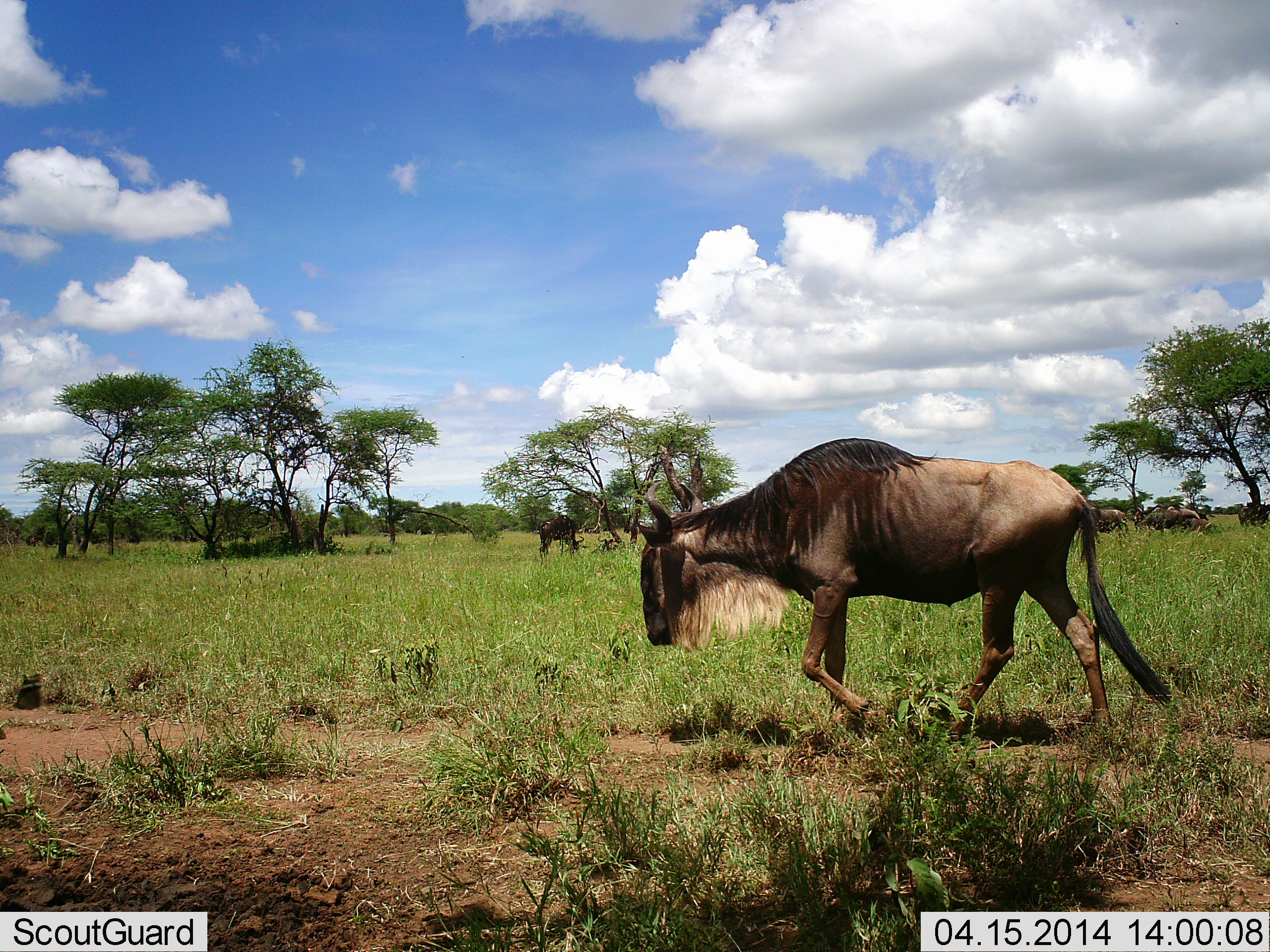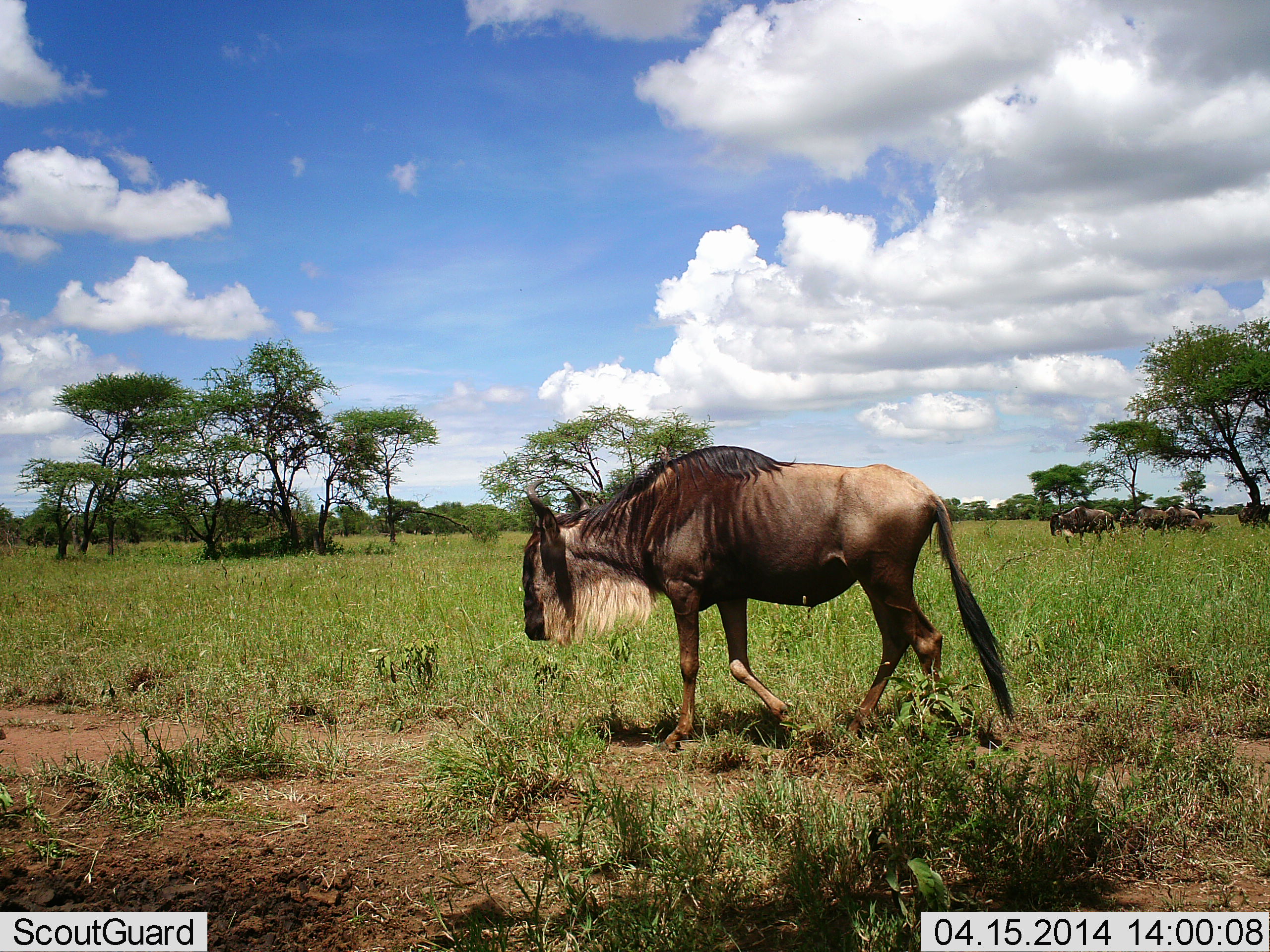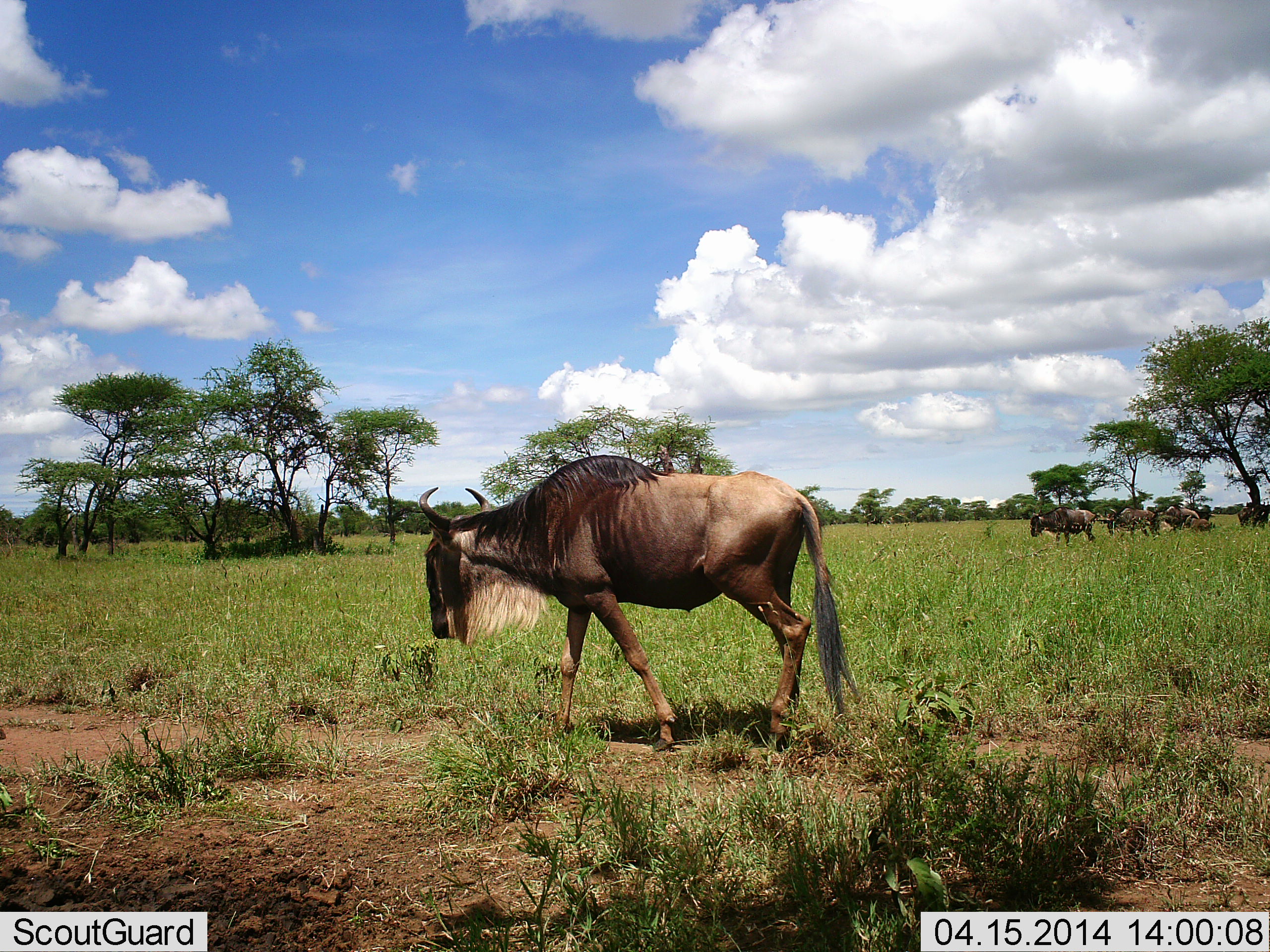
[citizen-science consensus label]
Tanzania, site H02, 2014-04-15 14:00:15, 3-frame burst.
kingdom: Animalia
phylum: Chordata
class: Mammalia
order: Artiodactyla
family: Bovidae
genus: Connochaetes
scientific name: Connochaetes taurinus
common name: blue wildebeest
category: wildebeest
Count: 5.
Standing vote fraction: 10%.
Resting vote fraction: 0%.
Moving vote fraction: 100%.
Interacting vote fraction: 0%.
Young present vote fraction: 0%.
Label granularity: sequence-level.